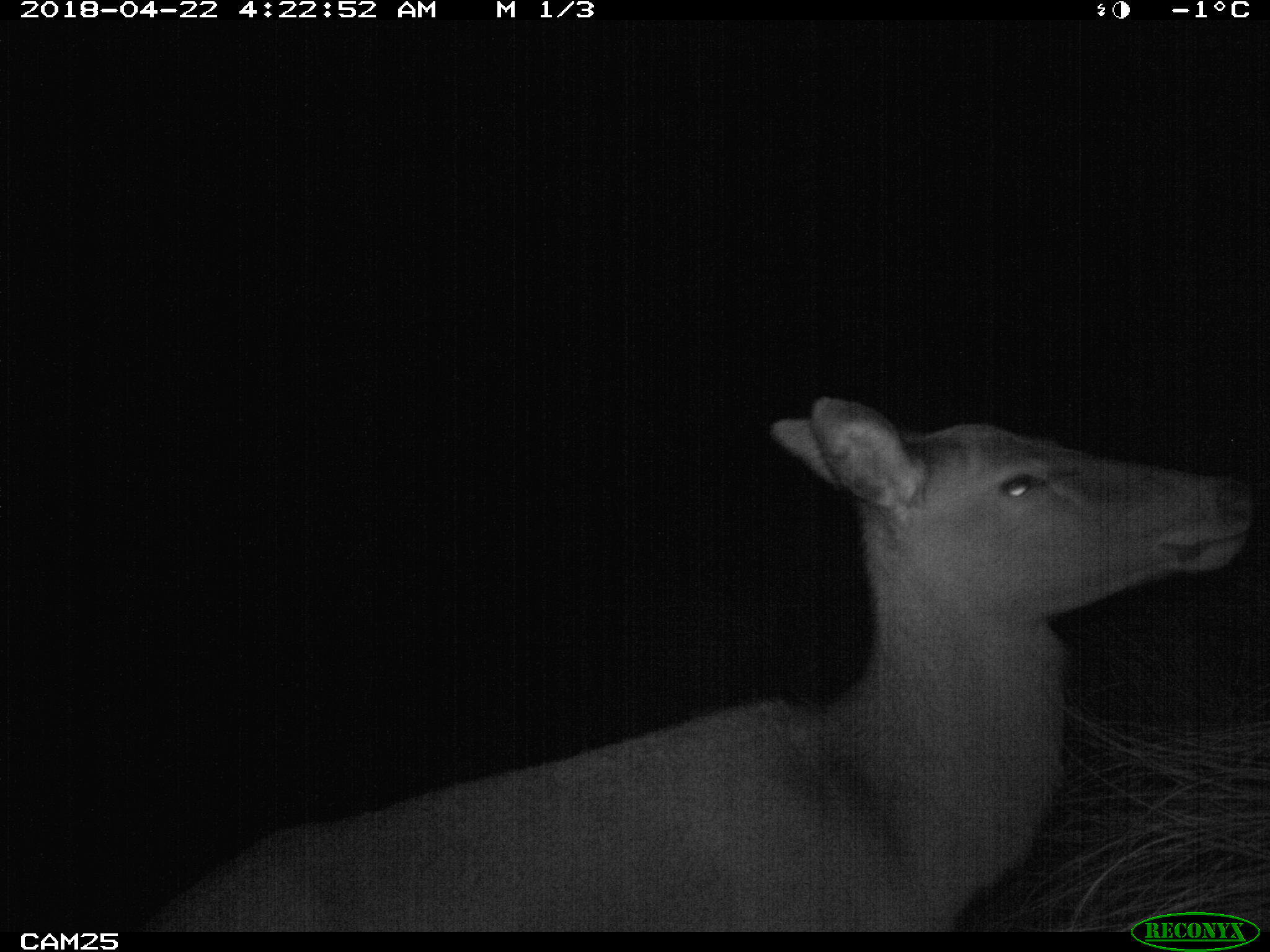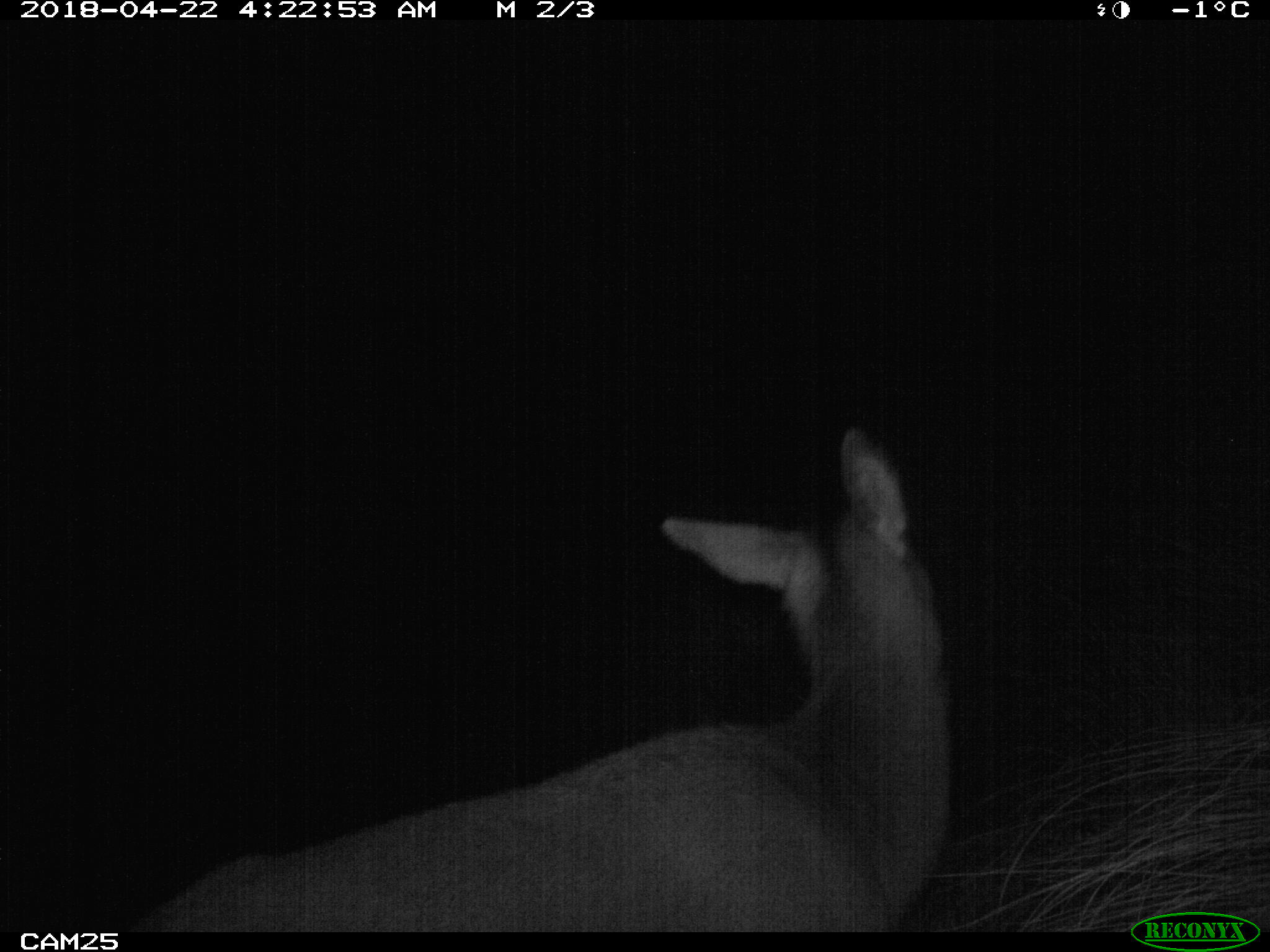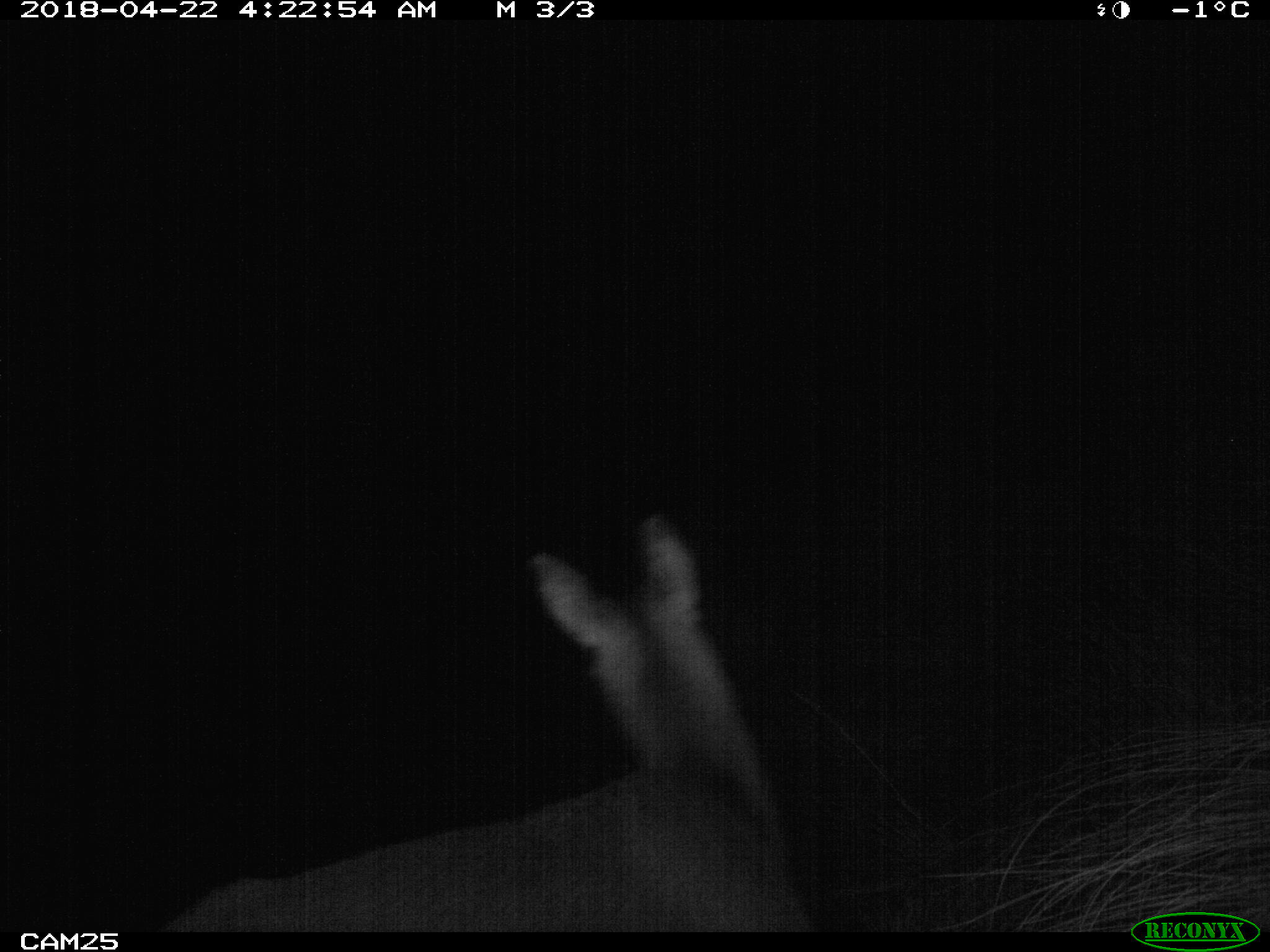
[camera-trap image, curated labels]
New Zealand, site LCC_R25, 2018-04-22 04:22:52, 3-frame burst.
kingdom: Animalia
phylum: Chordata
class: Mammalia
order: Artiodactyla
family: Cervidae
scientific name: Cervidae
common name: deer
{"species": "deer (Cervidae)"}